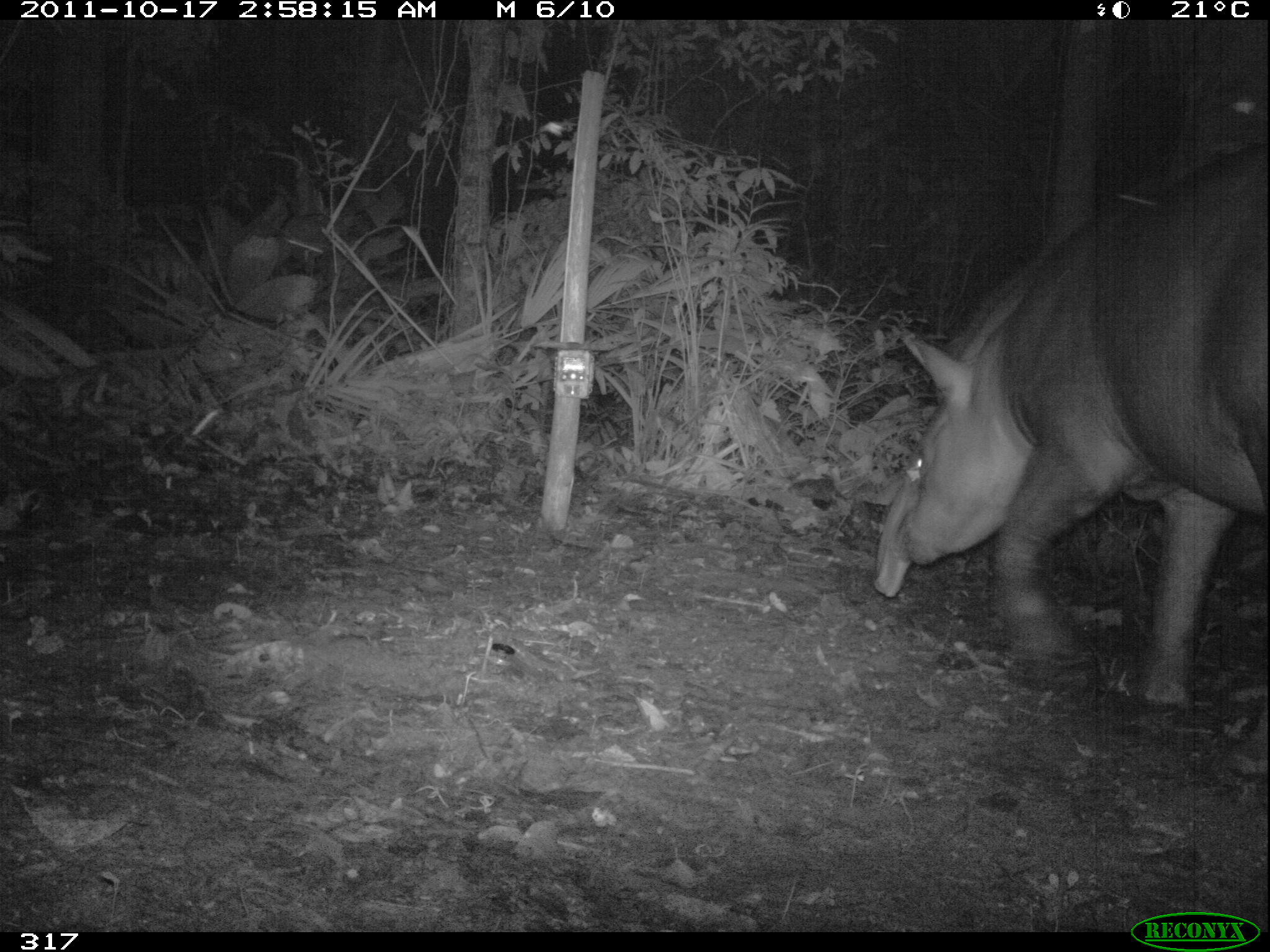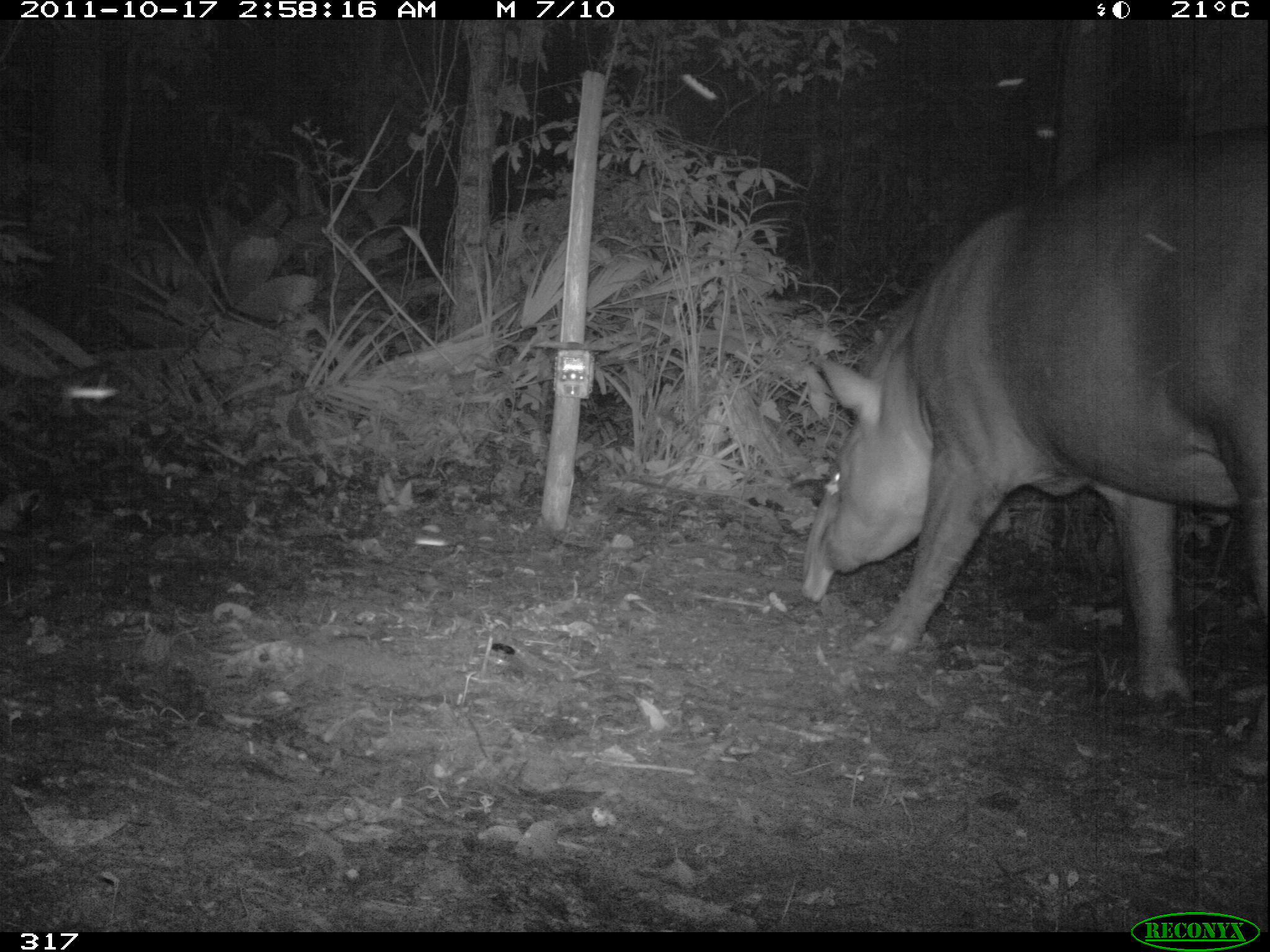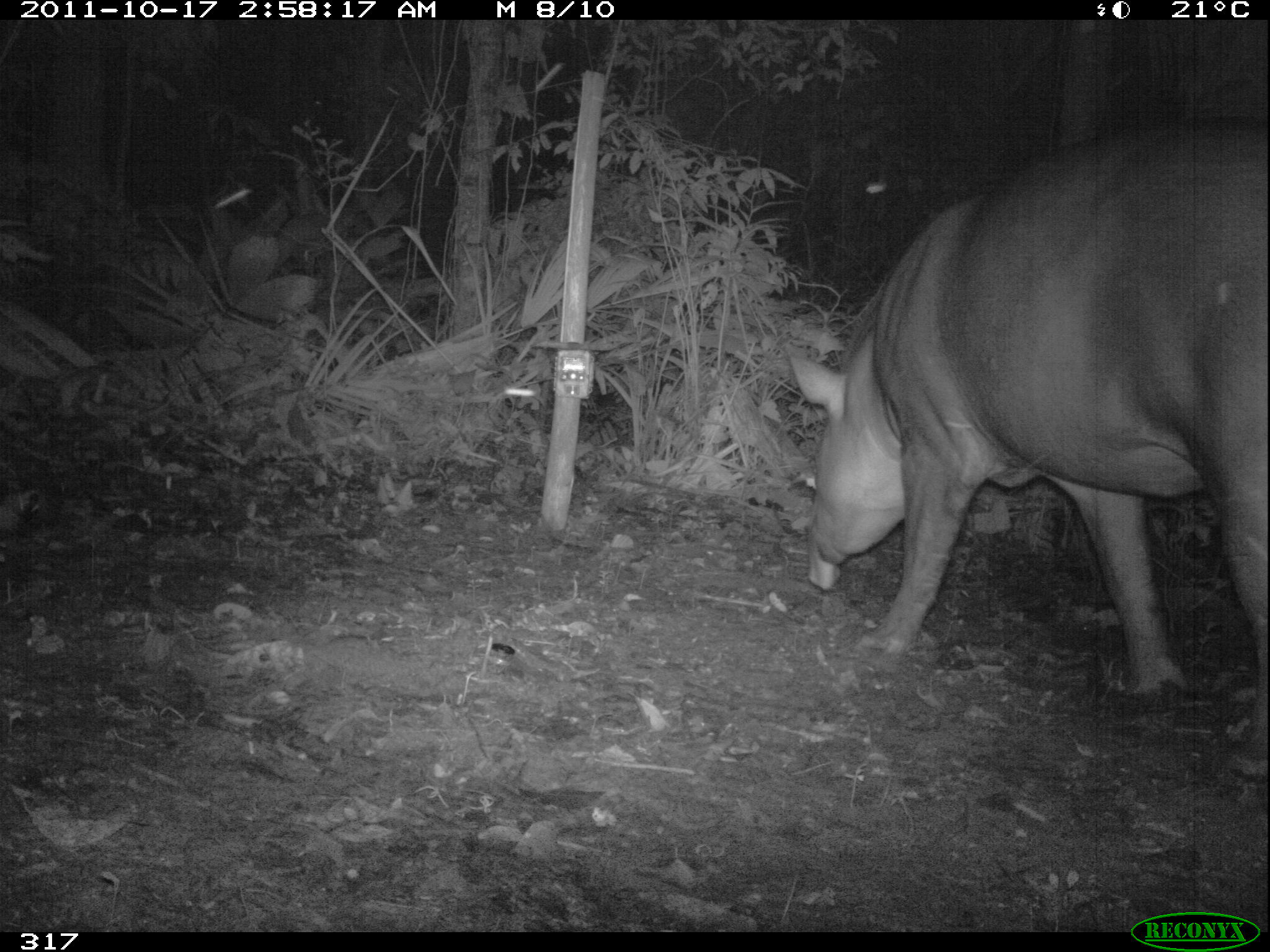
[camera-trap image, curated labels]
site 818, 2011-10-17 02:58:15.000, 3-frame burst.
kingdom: Animalia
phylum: Chordata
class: Mammalia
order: Perissodactyla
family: Tapiridae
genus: Tapirus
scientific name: Tapirus terrestris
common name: south american tapir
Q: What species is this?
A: Tapirus terrestris (south american tapir).